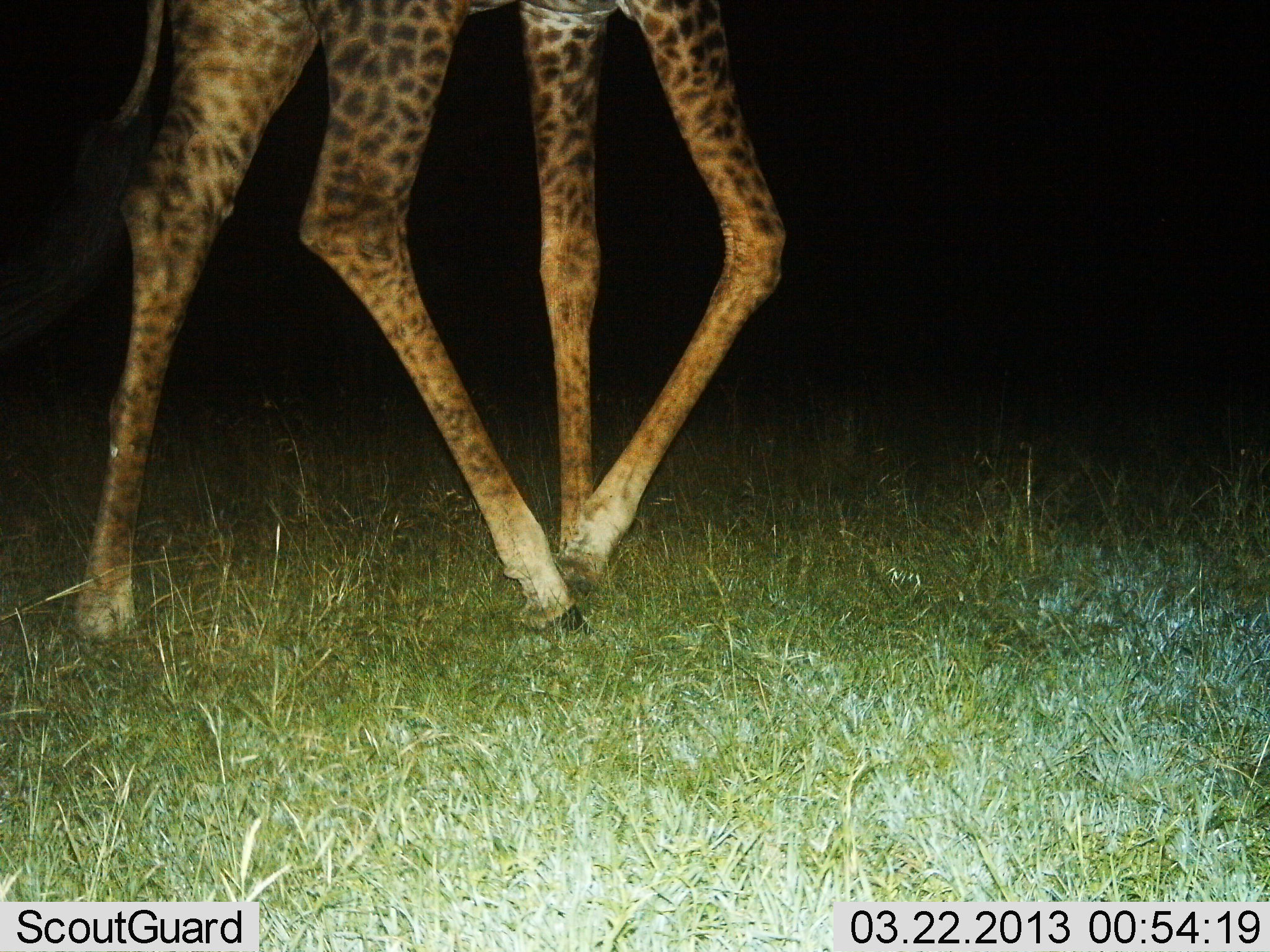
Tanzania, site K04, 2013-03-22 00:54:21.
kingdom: Animalia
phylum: Chordata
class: Mammalia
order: Artiodactyla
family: Giraffidae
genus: Giraffa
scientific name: Giraffa camelopardalis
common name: giraffe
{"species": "giraffe (Giraffa camelopardalis)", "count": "1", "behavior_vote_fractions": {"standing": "5%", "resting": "0%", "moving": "95%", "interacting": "0%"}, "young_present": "0%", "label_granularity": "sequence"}